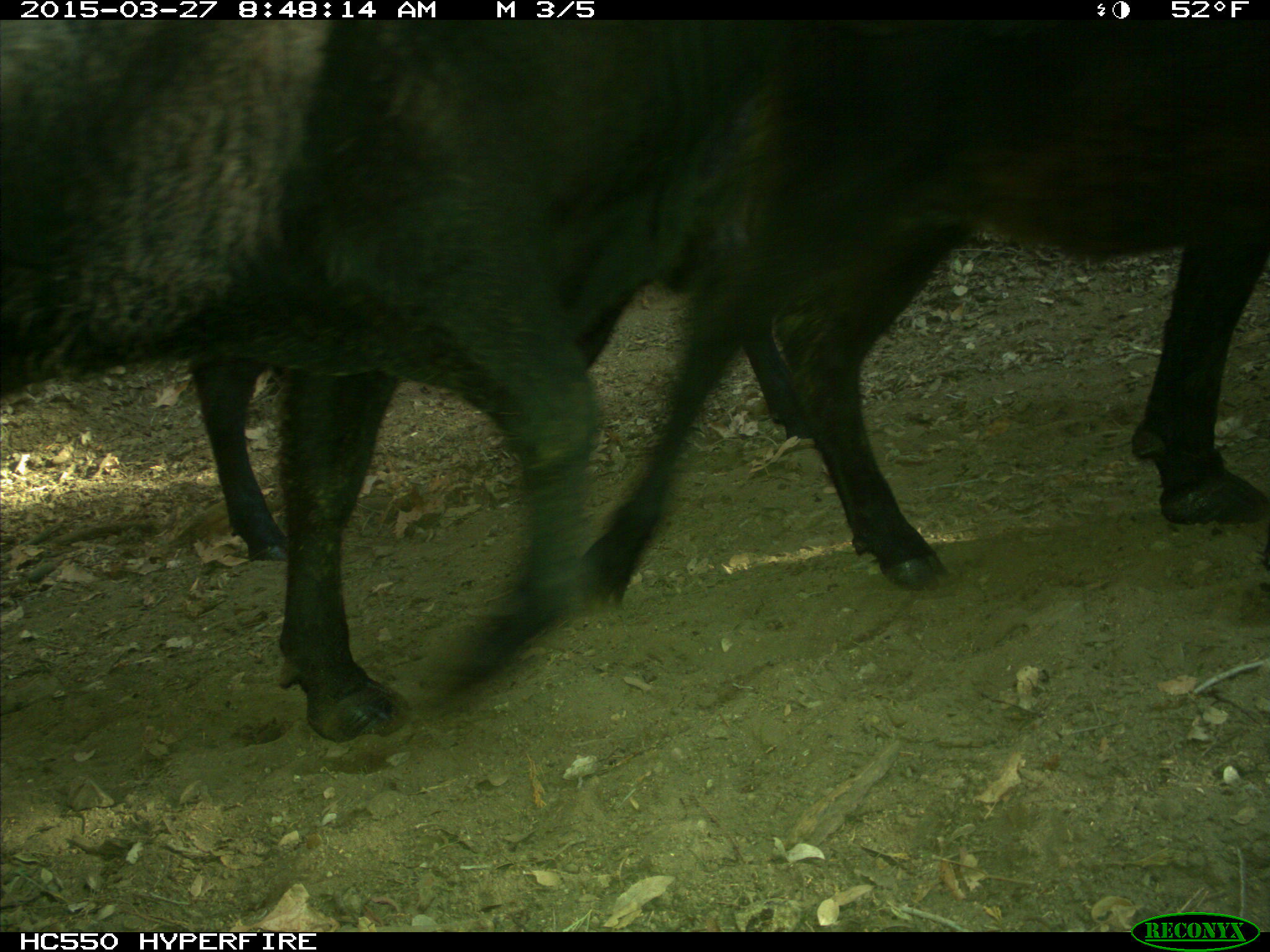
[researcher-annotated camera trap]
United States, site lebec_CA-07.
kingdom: Animalia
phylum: Chordata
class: Mammalia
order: Artiodactyla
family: Bovidae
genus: Bos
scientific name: Bos taurus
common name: domestic cow